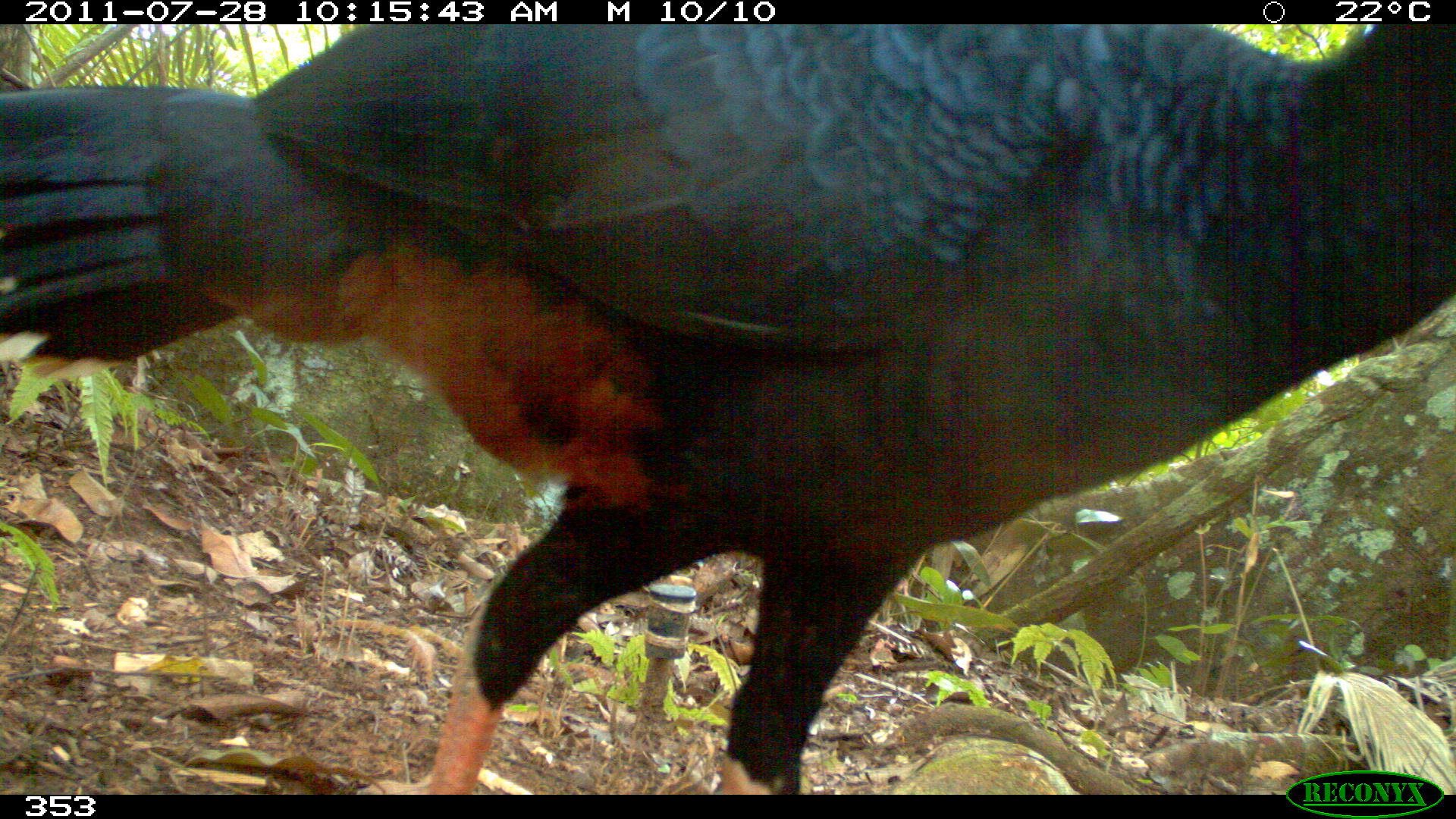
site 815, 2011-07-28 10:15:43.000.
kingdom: Animalia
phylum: Chordata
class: Aves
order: Galliformes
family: Cracidae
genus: Mitu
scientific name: Mitu tuberosum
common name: razor-billed curassow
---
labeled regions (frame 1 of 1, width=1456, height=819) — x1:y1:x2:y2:
mitu tuberosum: 1:25:1456:790